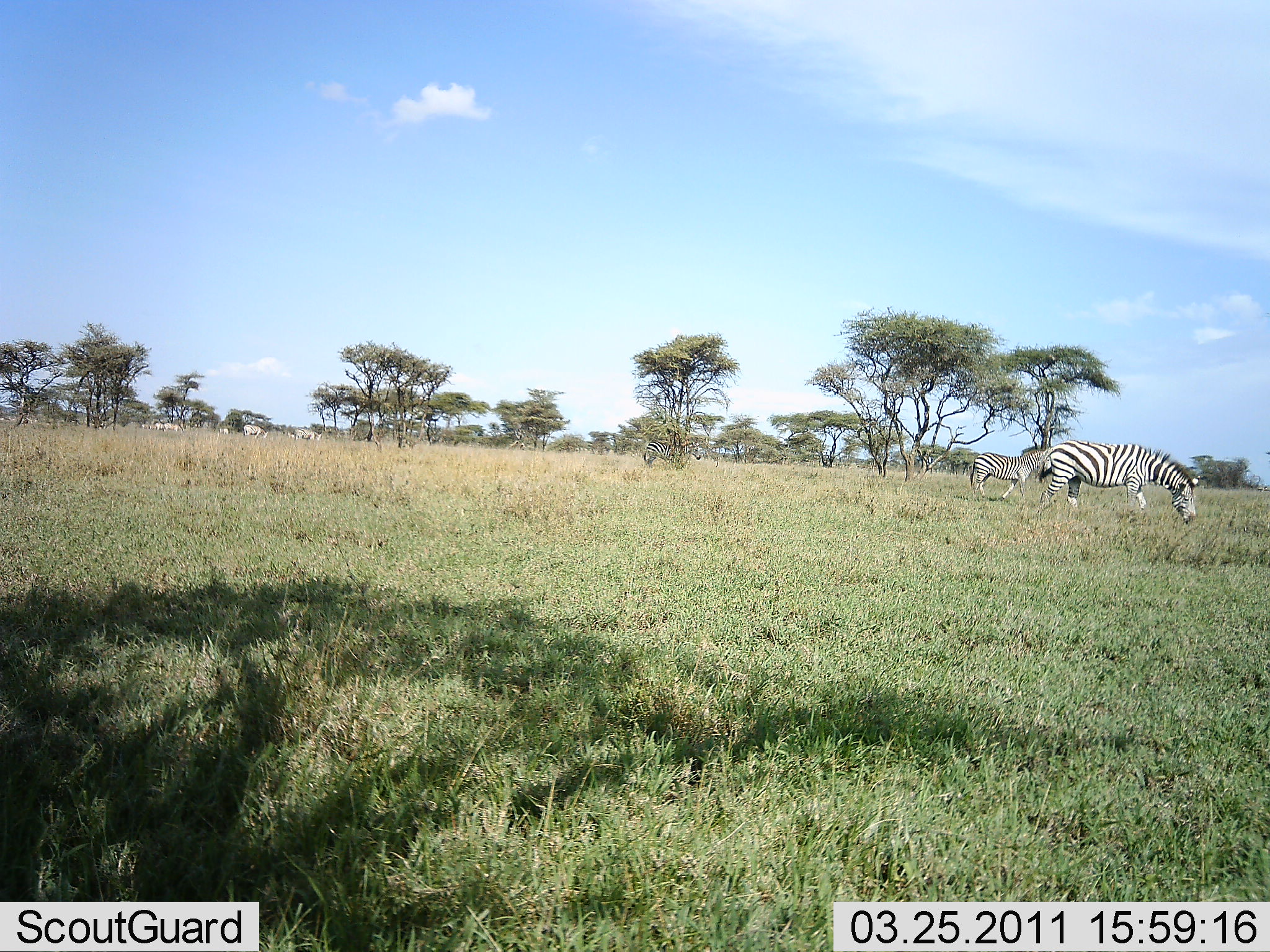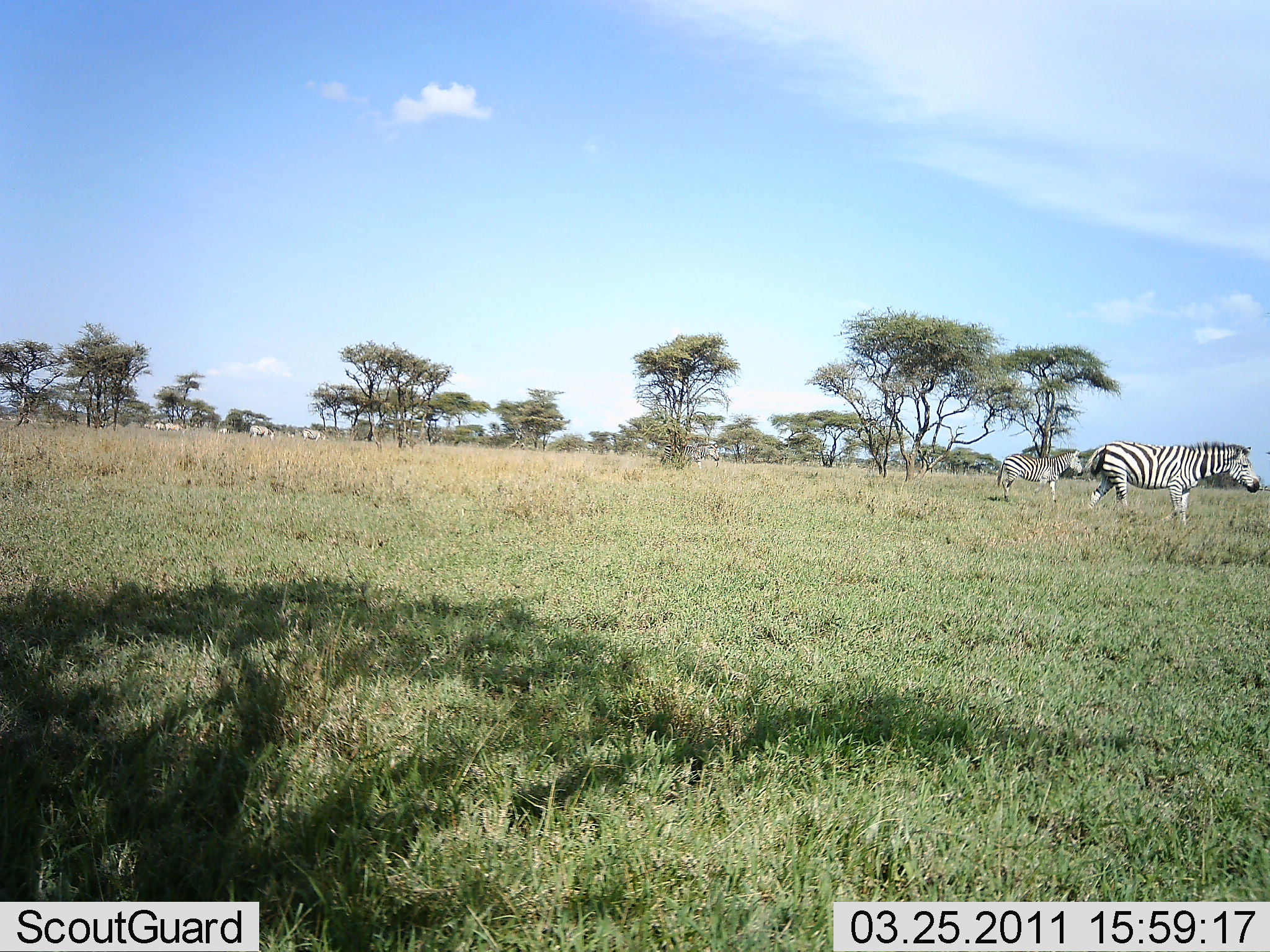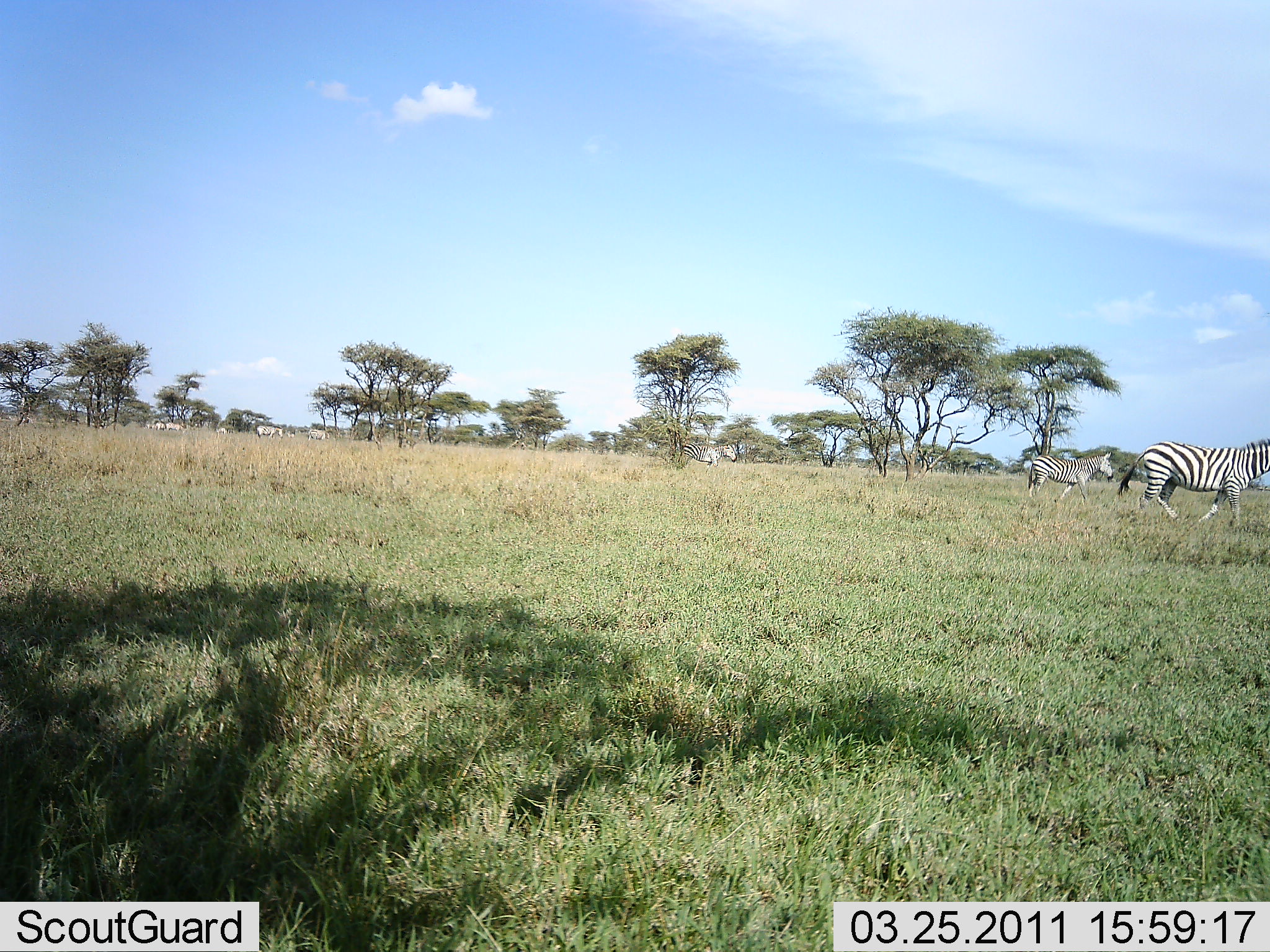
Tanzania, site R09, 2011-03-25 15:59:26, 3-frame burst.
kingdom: Animalia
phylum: Chordata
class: Mammalia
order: Perissodactyla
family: Equidae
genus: Equus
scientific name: Equus quagga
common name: plains zebra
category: zebra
Zebra (plains zebra) (Equus quagga), count 7. Behavior (volunteer vote fractions): standing 8%, resting 0%, moving 92%, interacting 0%. Young present (vote fraction): 17%. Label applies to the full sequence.